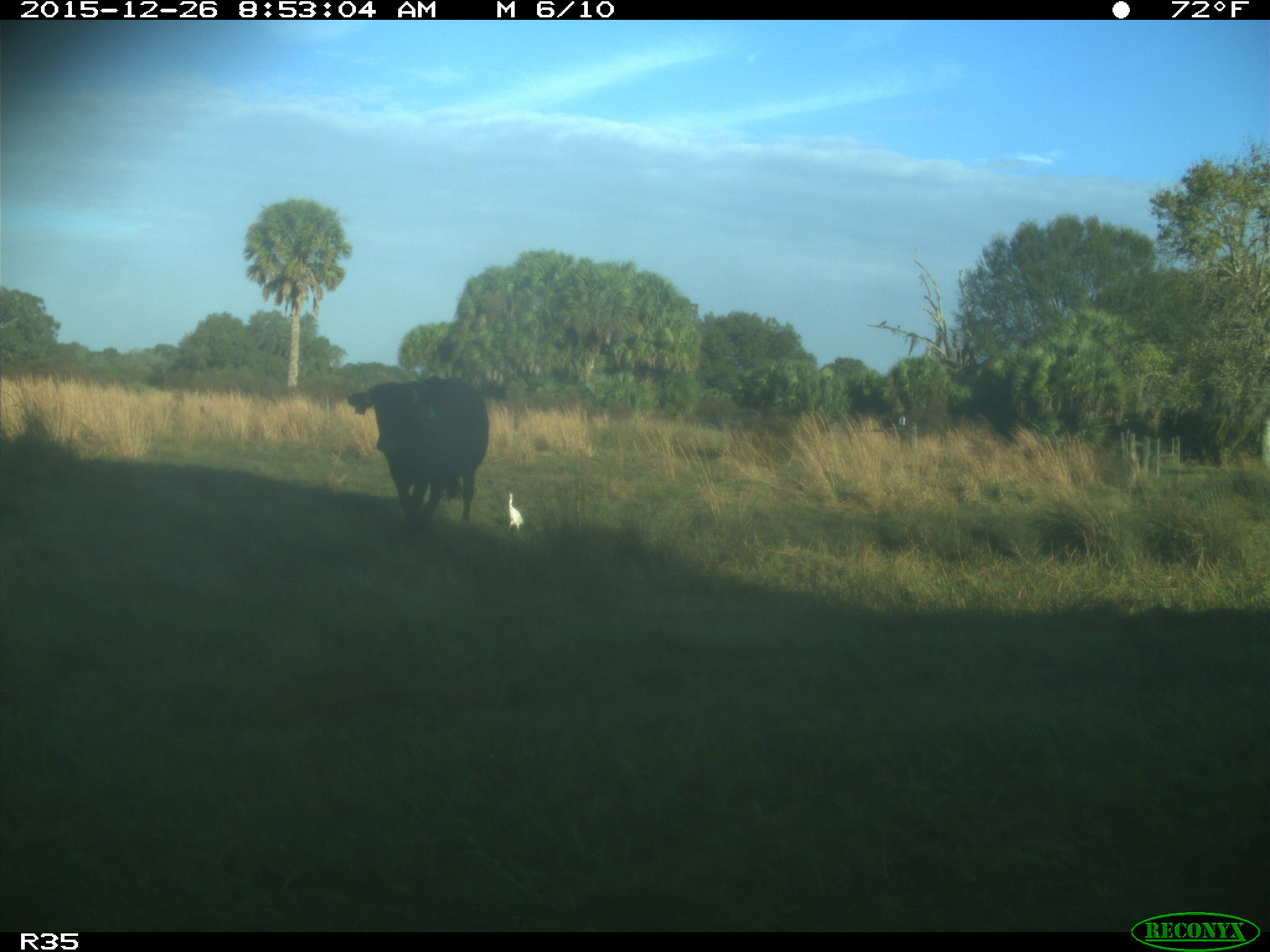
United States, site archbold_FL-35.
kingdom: Animalia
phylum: Chordata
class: Mammalia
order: Artiodactyla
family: Bovidae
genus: Bos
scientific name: Bos taurus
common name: domestic cow